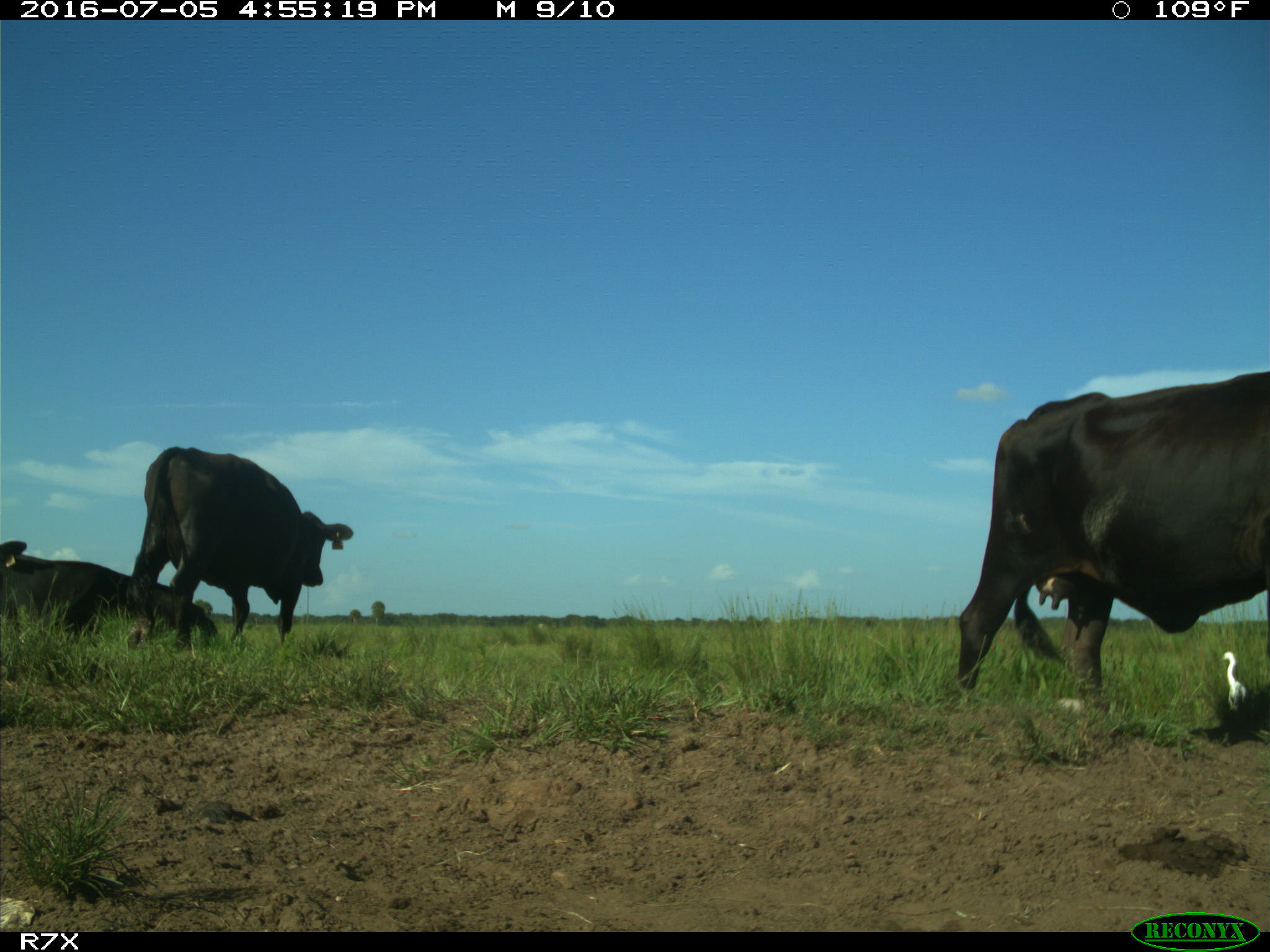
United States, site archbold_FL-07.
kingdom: Animalia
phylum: Chordata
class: Mammalia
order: Artiodactyla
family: Bovidae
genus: Bos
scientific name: Bos taurus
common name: domestic cow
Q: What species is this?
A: Bos taurus (domestic cow).